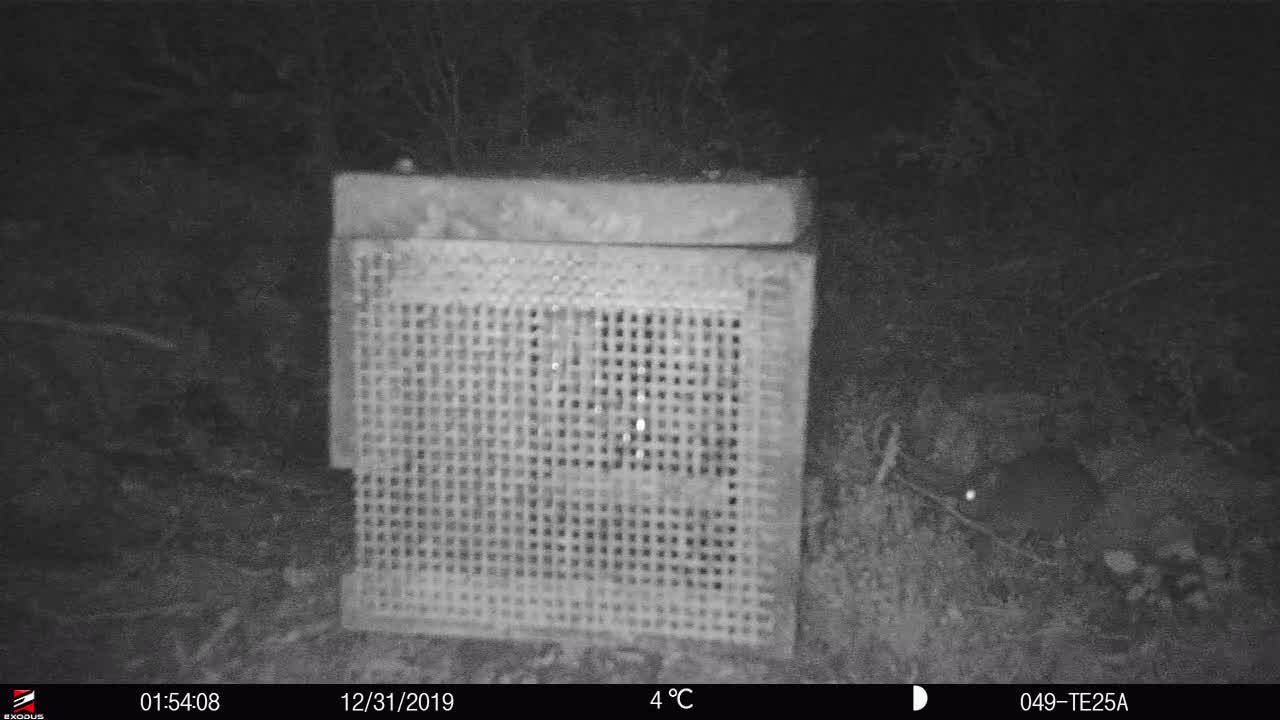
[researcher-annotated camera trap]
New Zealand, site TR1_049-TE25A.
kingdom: Animalia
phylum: Chordata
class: Mammalia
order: Rodentia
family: Muridae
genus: Mus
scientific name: Mus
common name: mouse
Mouse (Mus).